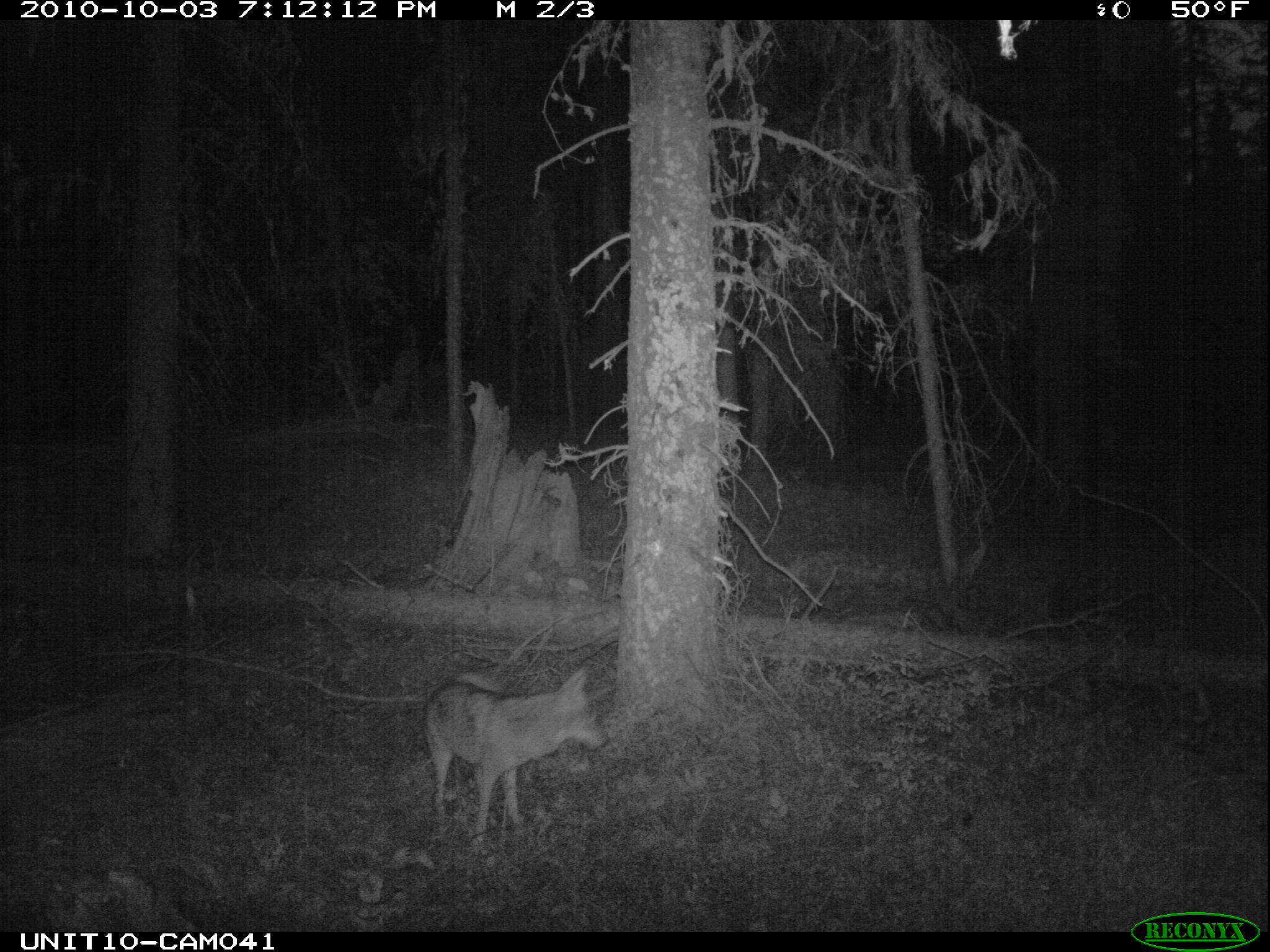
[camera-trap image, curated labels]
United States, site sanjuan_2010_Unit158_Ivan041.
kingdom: Animalia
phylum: Chordata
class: Mammalia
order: Carnivora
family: Canidae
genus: Canis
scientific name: Canis latrans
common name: coyote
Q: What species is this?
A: Canis latrans (coyote).